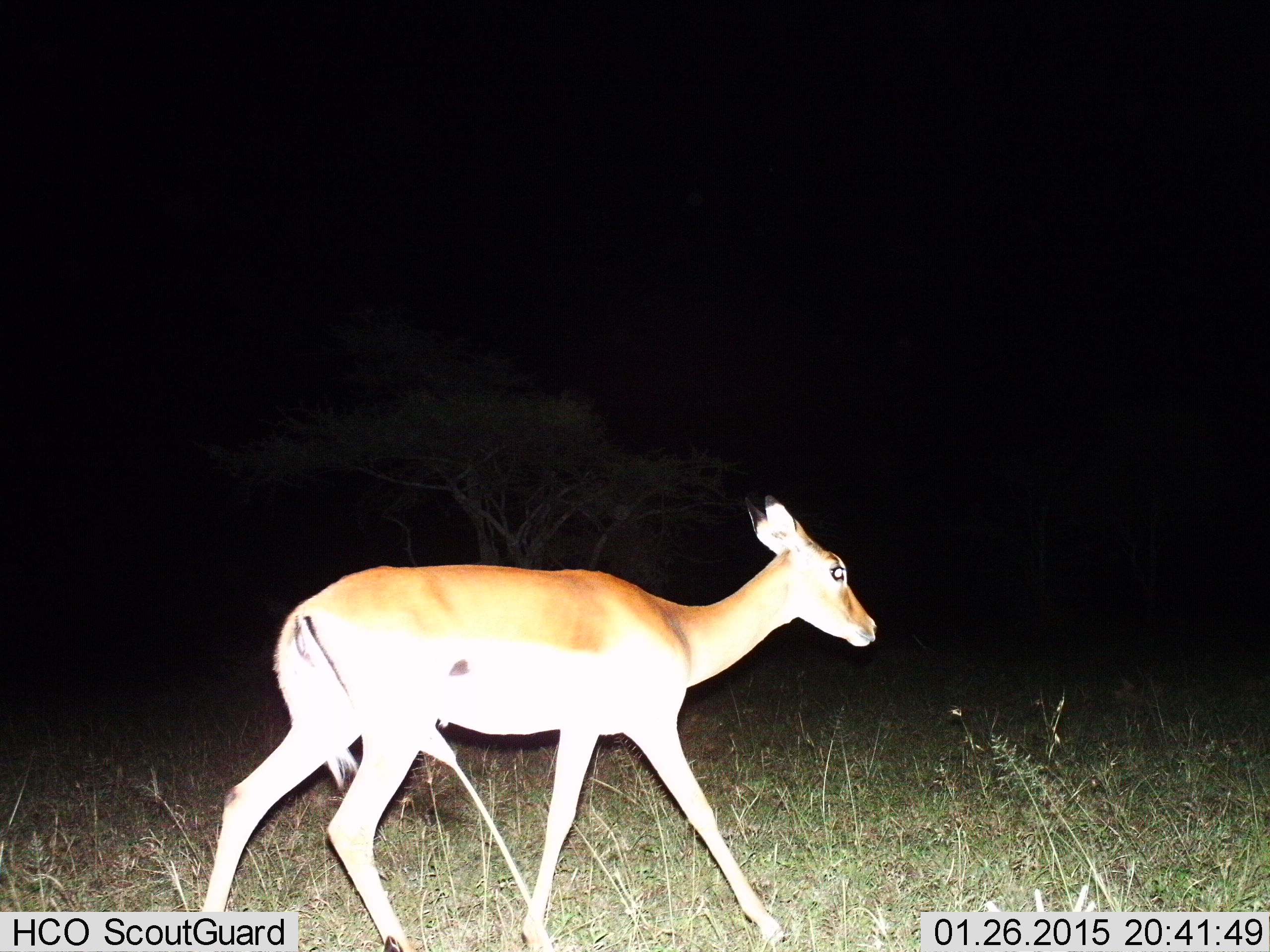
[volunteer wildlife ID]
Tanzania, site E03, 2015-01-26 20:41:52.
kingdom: Animalia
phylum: Chordata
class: Mammalia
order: Artiodactyla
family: Bovidae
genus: Aepyceros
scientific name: Aepyceros melampus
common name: impala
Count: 1.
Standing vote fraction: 0%.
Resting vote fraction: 0%.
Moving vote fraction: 100%.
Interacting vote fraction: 0%.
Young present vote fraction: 0%.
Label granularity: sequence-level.